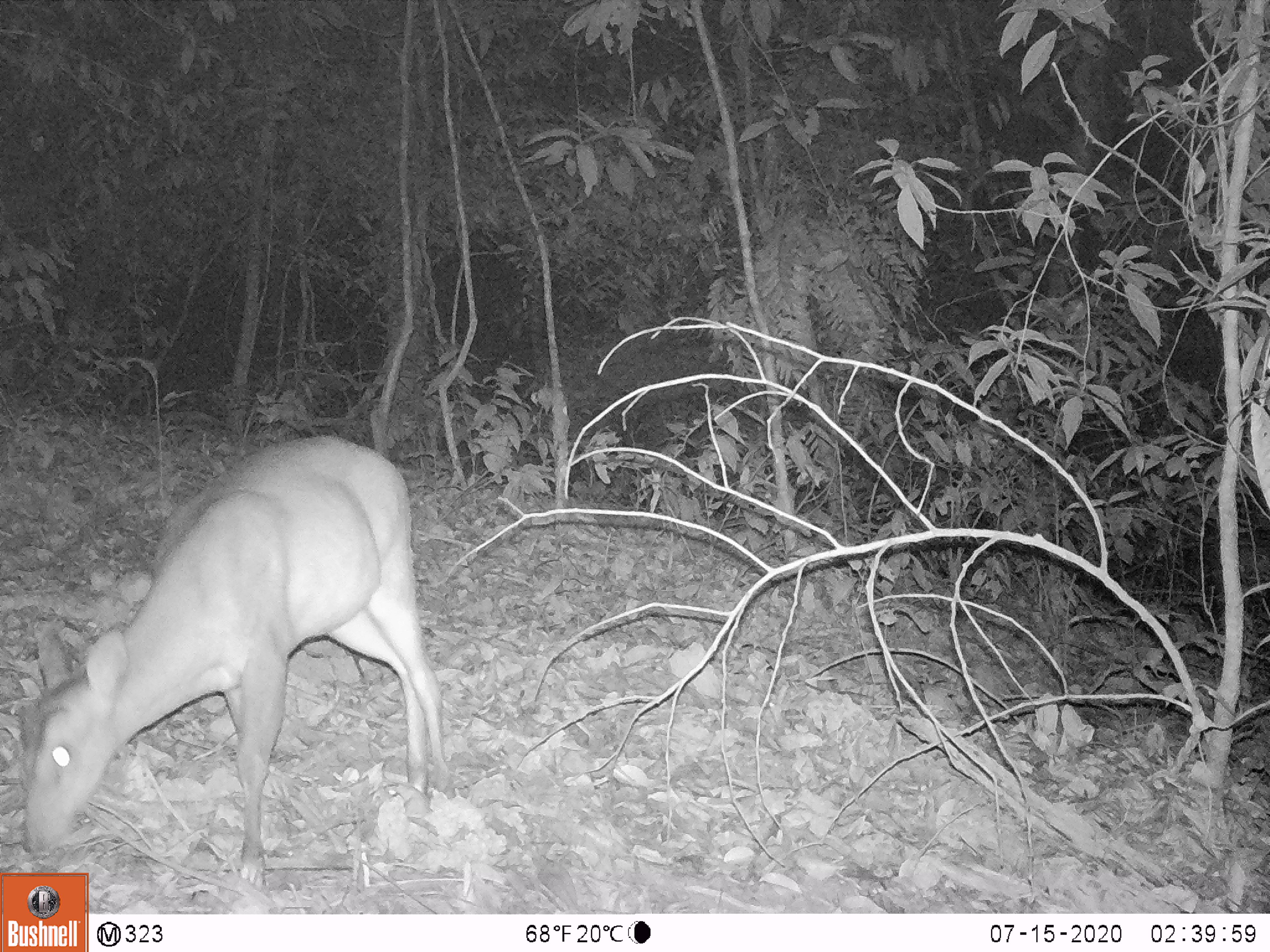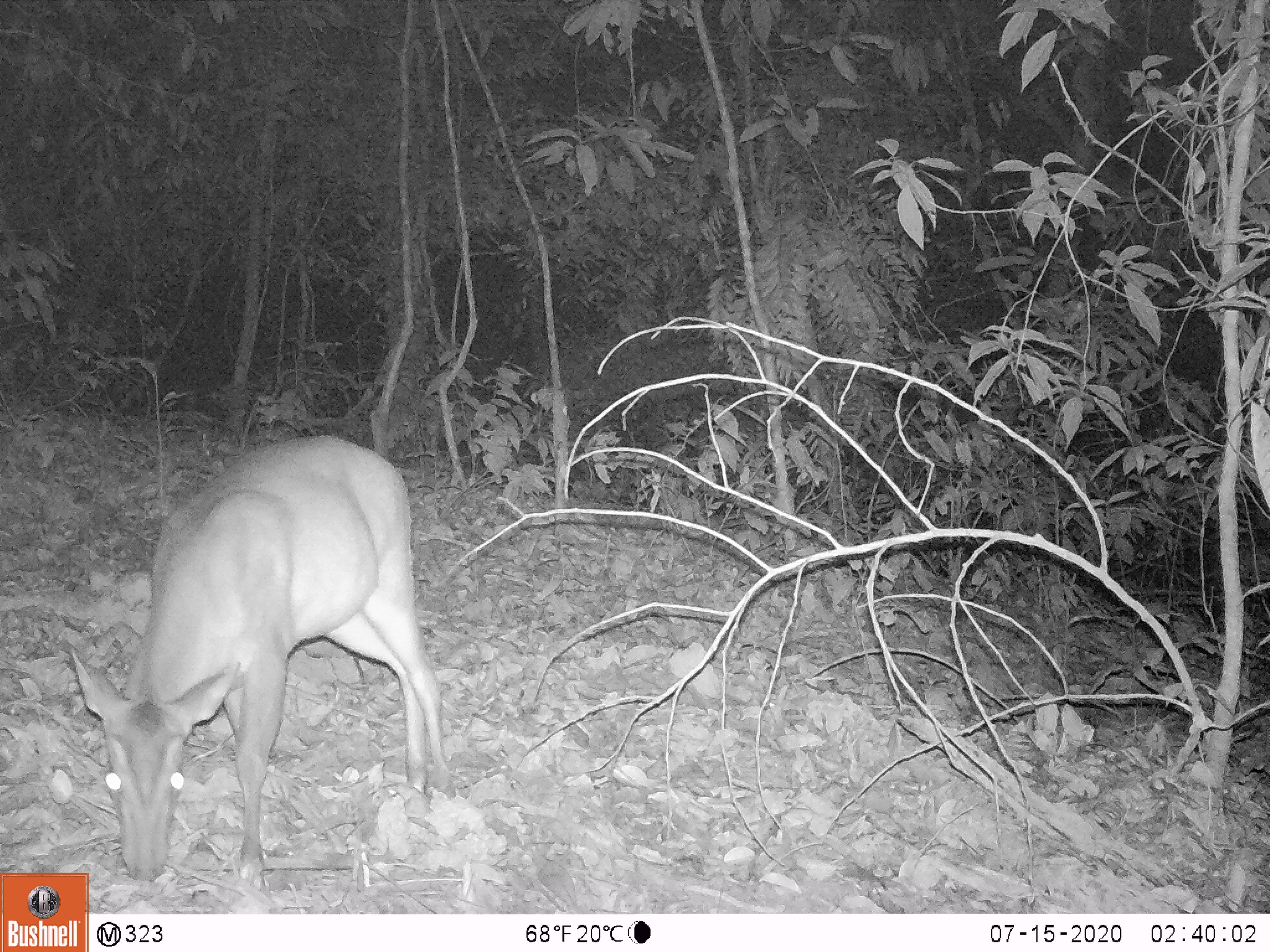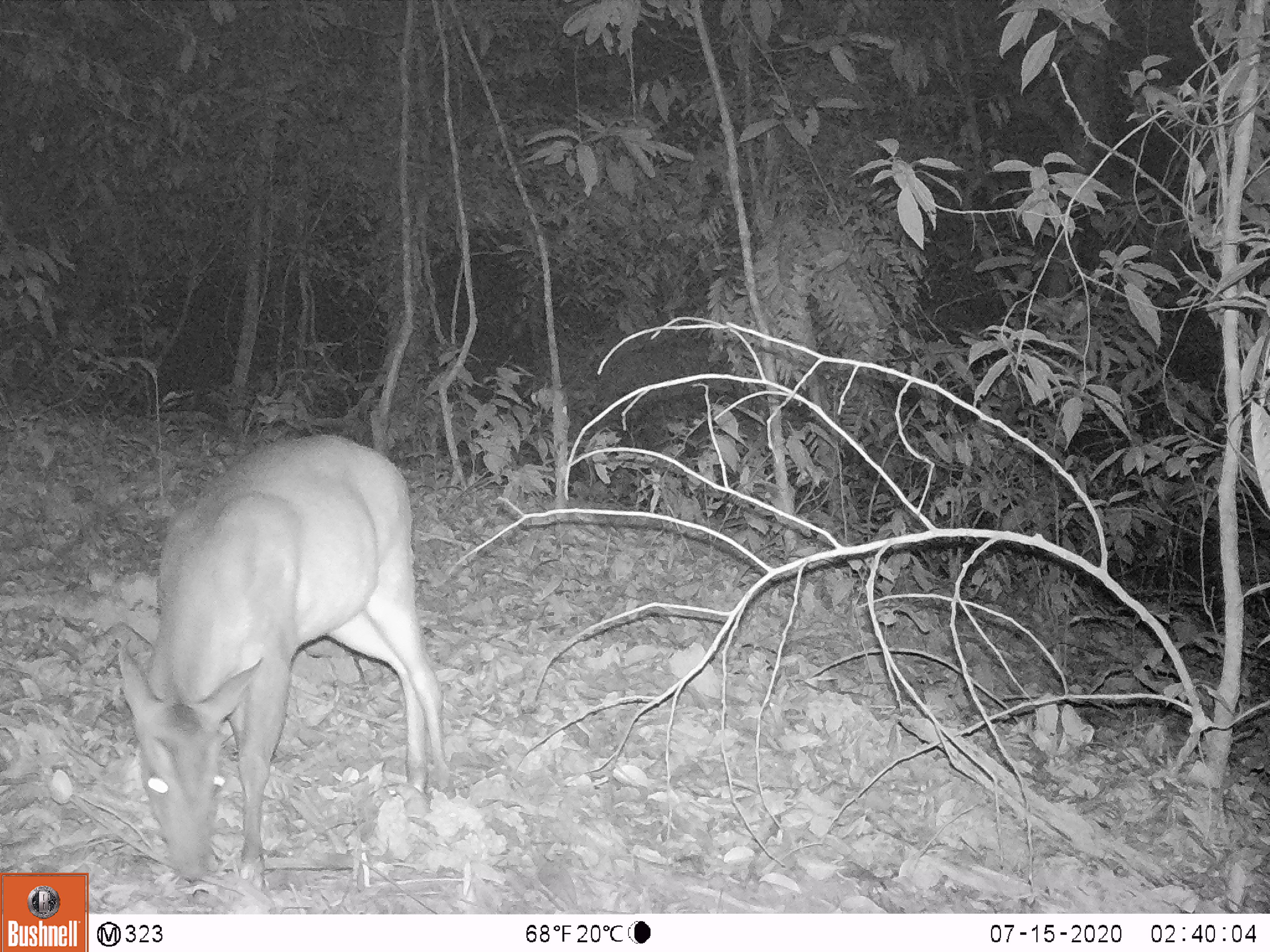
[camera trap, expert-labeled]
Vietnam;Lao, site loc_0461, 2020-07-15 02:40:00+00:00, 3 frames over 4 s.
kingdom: Animalia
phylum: Chordata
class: Mammalia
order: Artiodactyla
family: Cervidae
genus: Muntiacus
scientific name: Muntiacus vuquangensis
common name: large-antlered muntjac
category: large antlered muntjac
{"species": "large antlered muntjac (large-antlered muntjac) (Muntiacus vuquangensis)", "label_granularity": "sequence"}